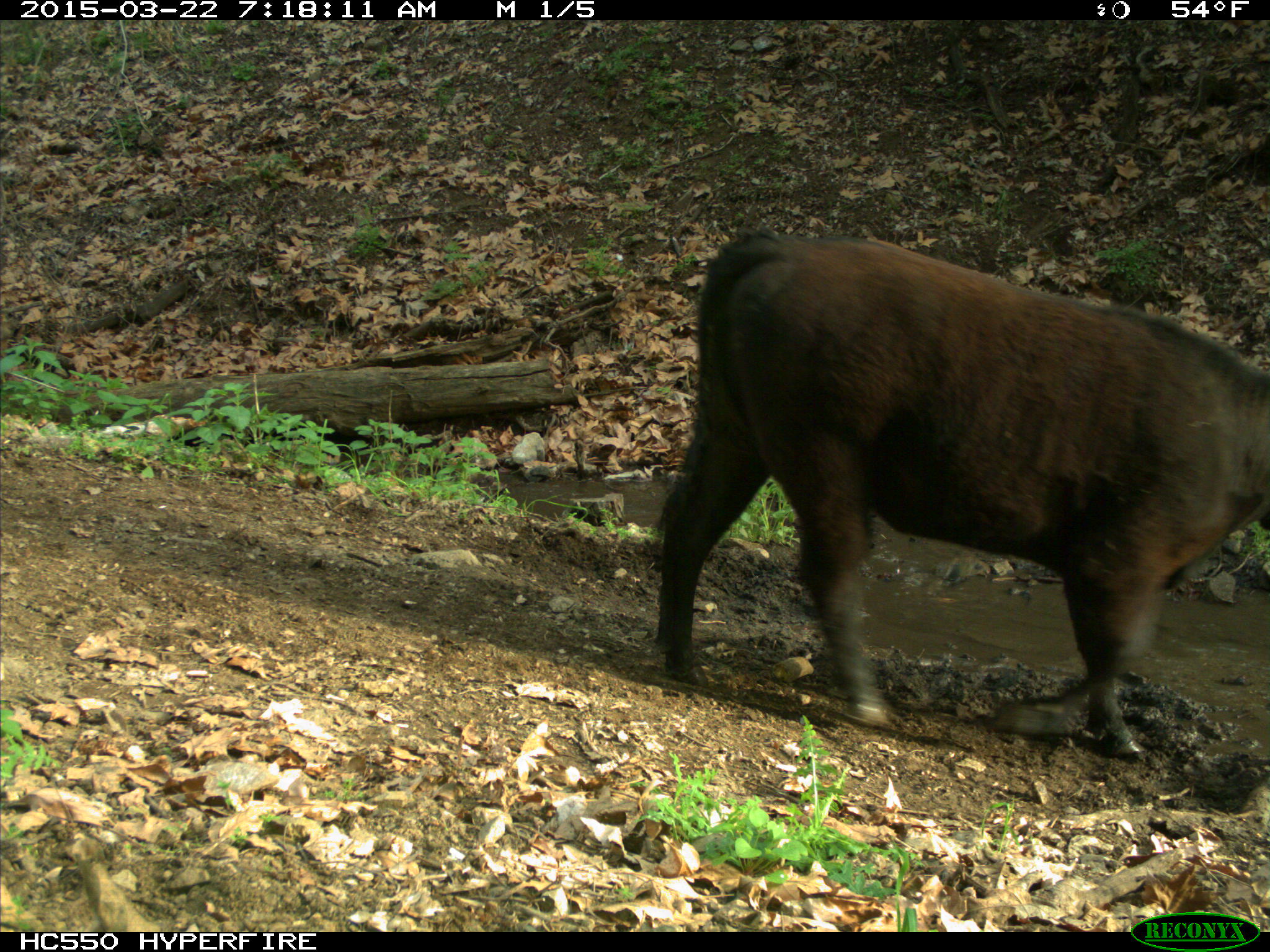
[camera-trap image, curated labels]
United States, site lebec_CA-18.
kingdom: Animalia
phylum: Chordata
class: Mammalia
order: Artiodactyla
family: Bovidae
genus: Bos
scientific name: Bos taurus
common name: domestic cow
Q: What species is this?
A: Bos taurus (domestic cow).